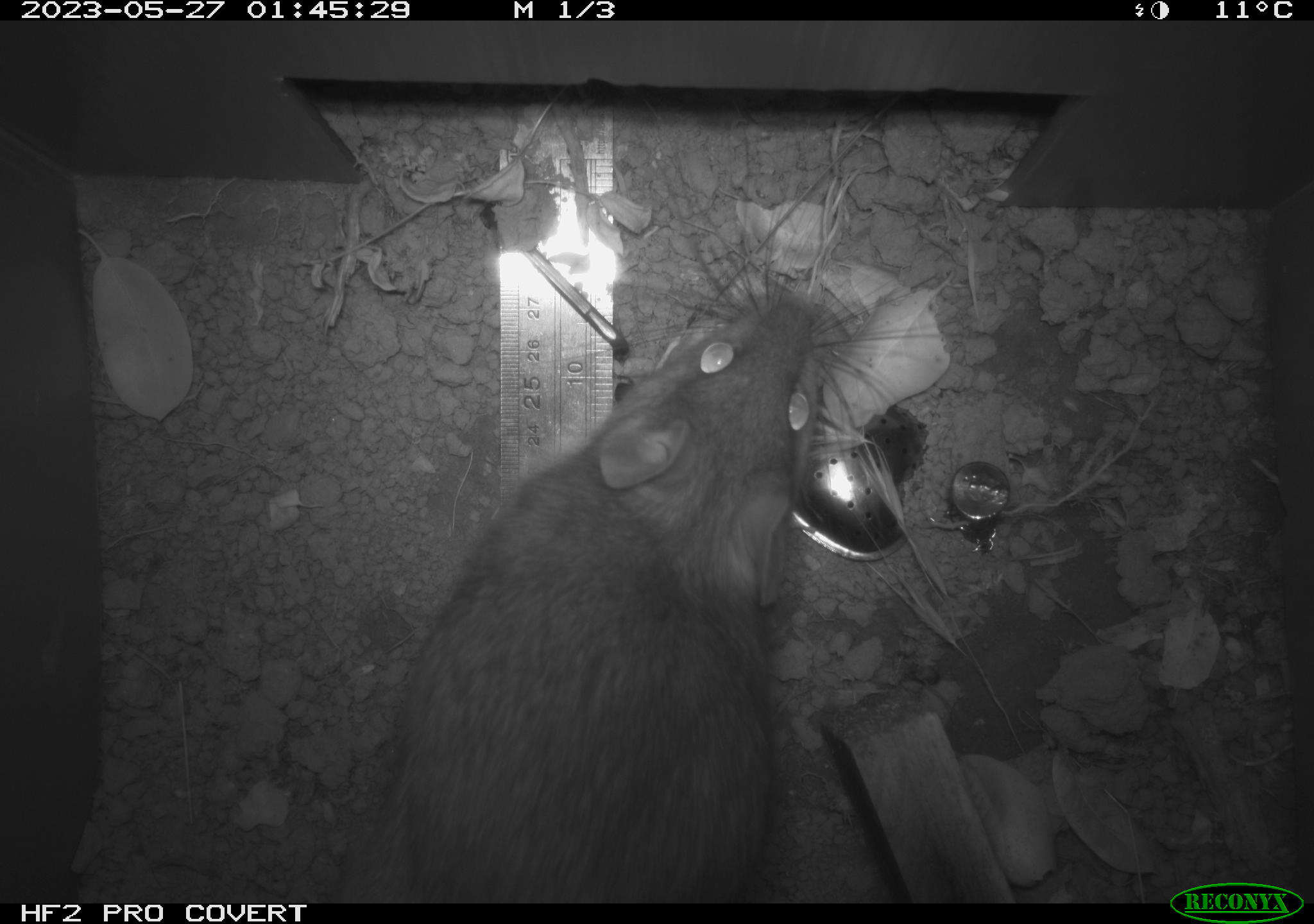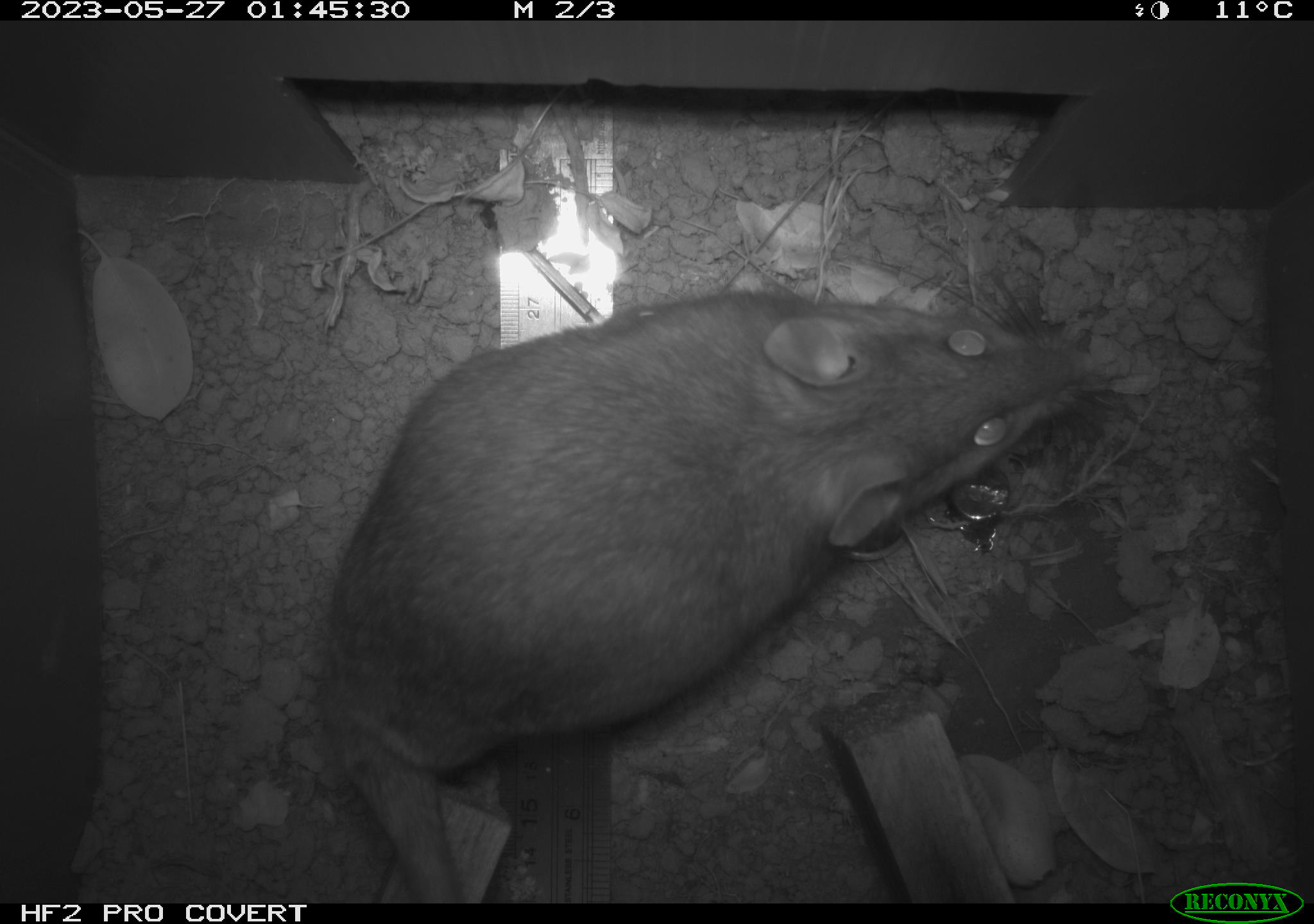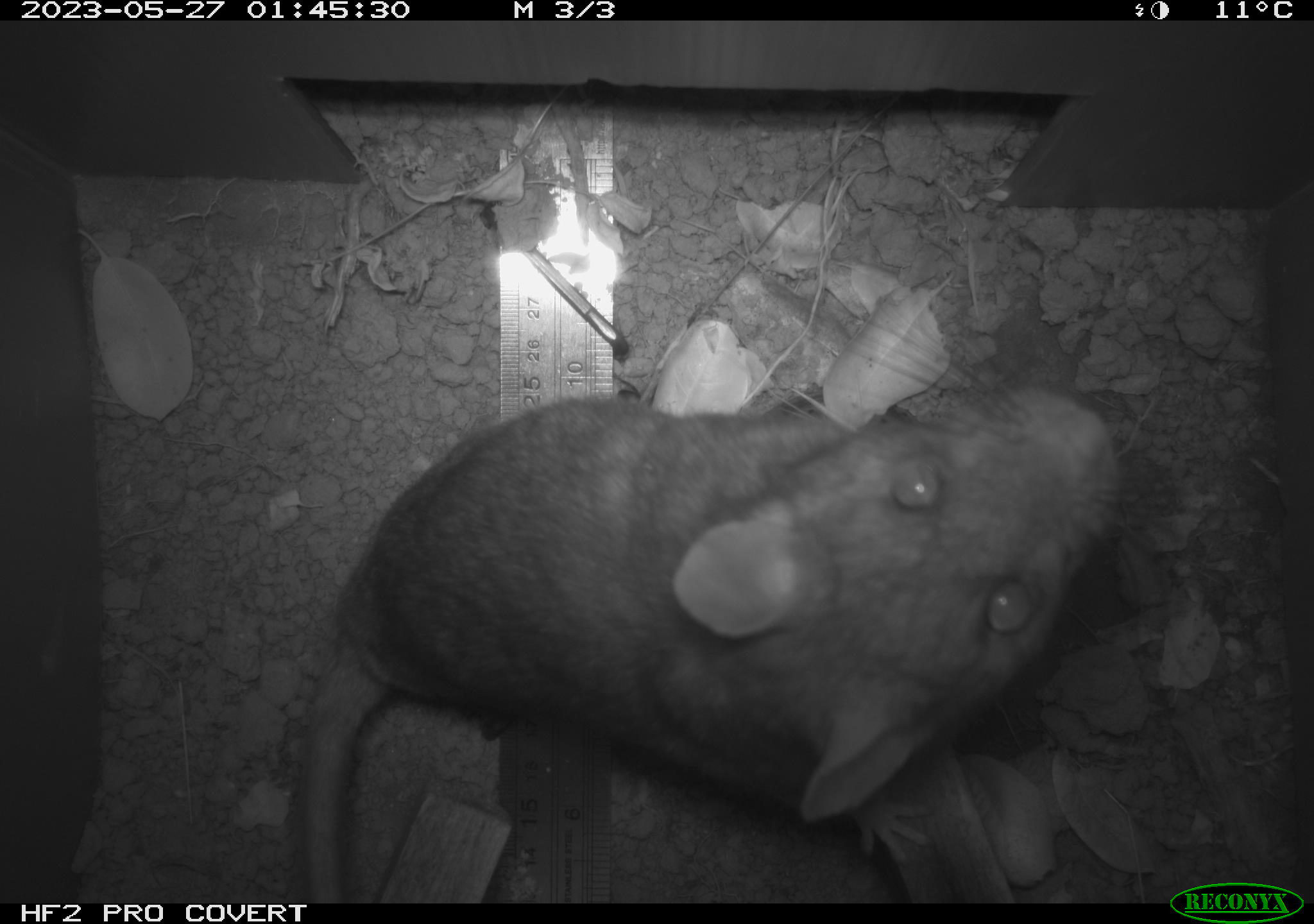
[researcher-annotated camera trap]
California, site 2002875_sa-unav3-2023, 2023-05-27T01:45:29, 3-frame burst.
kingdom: Animalia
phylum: Chordata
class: Mammalia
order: Rodentia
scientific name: Rodentia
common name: mouse species